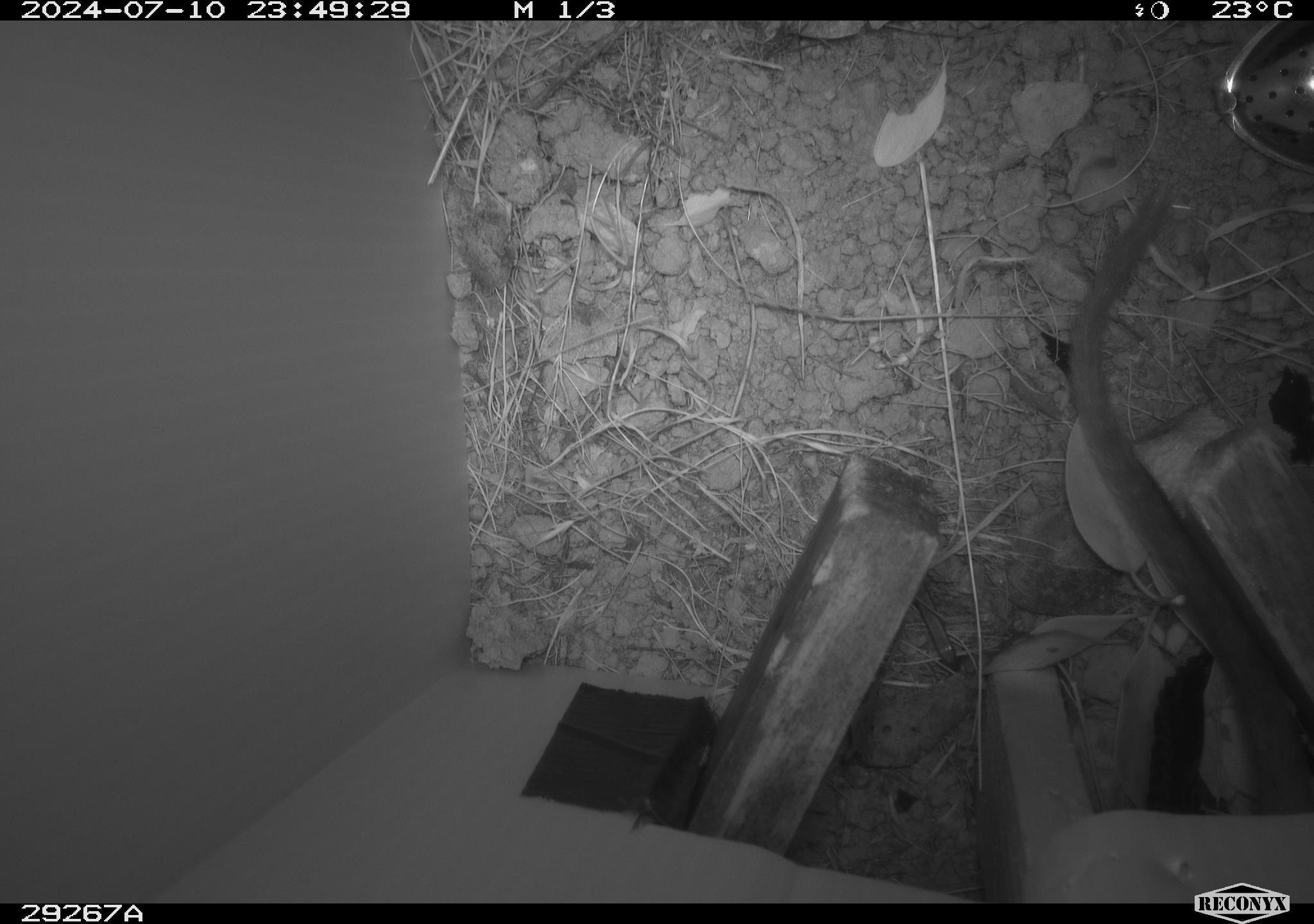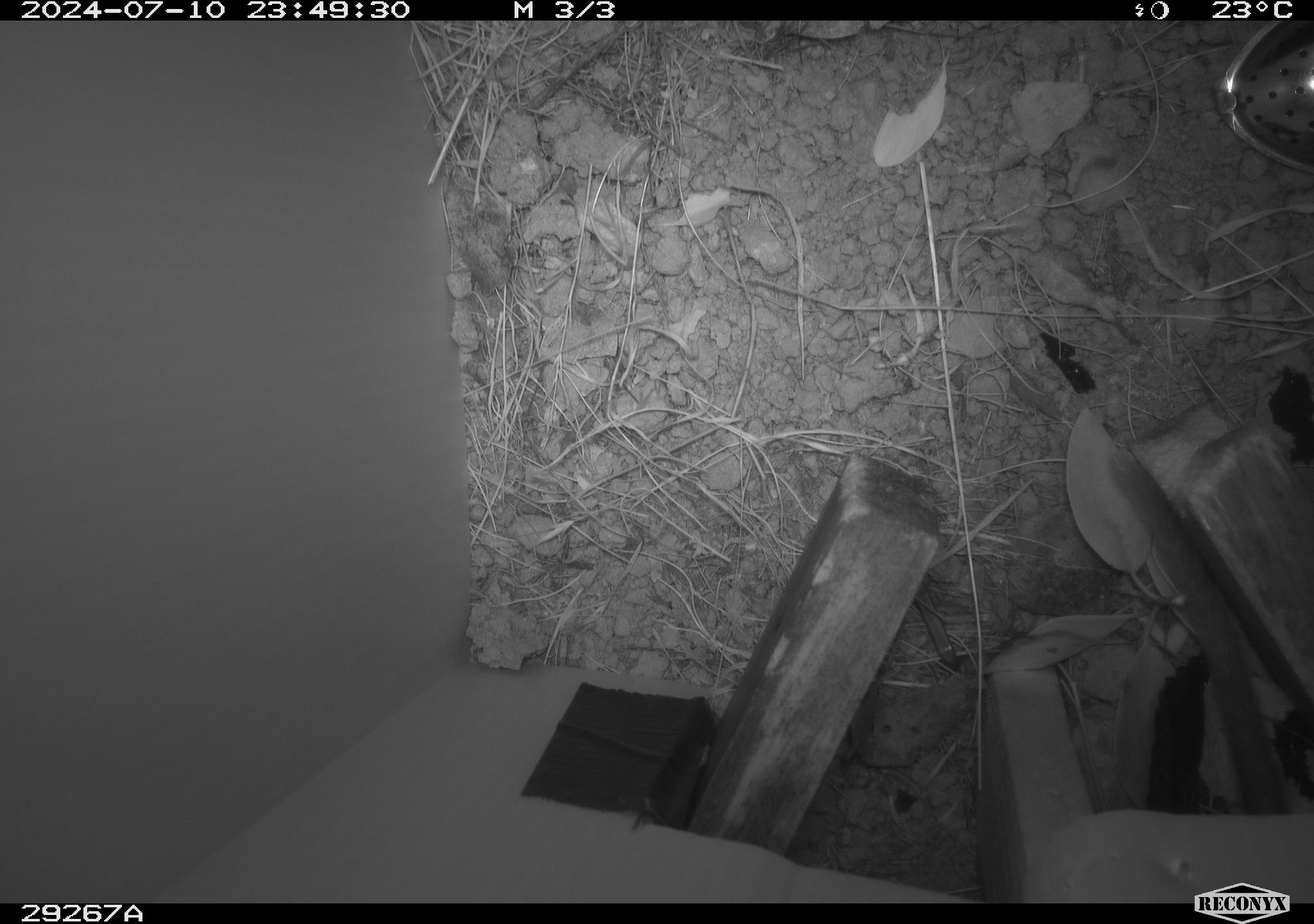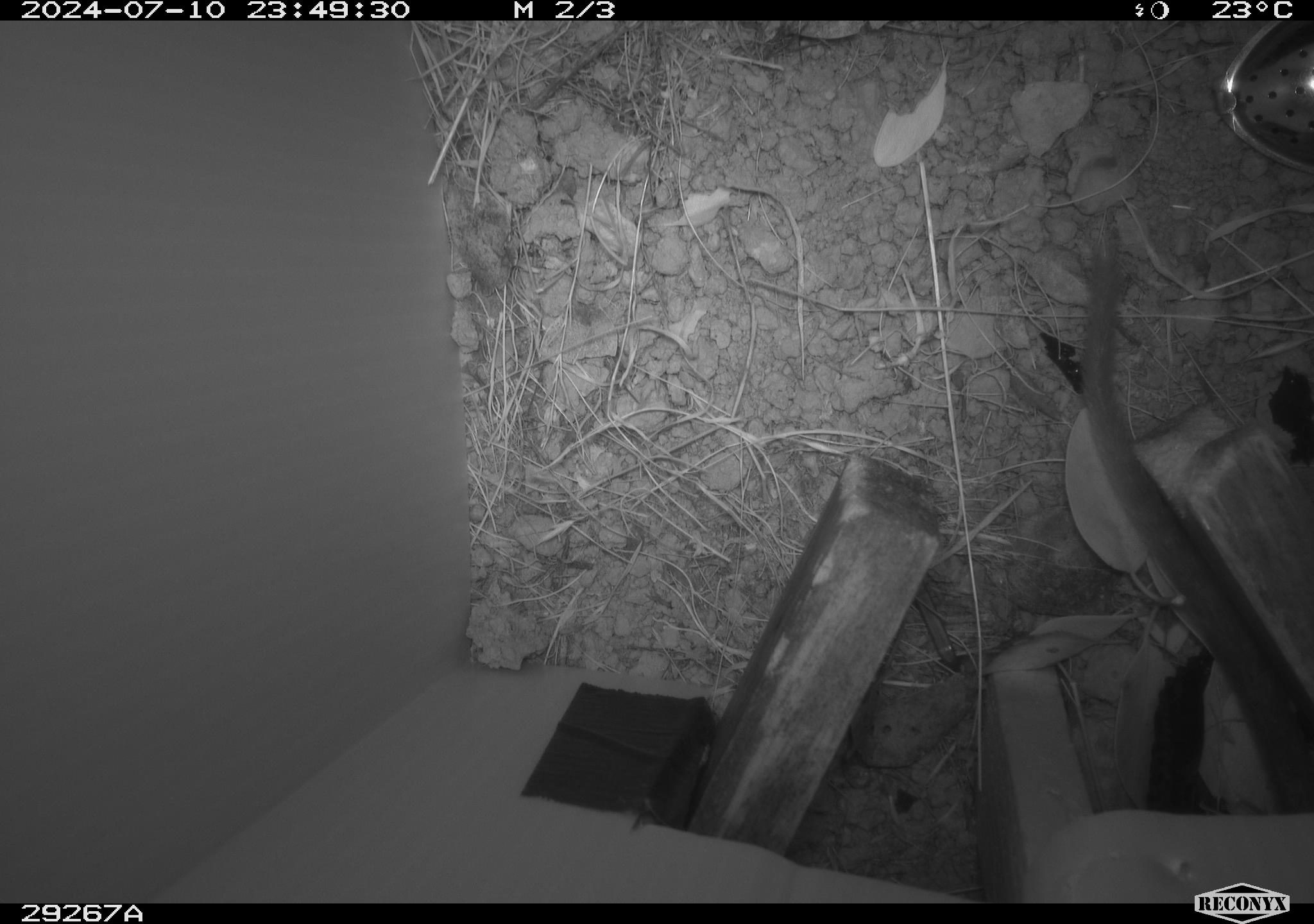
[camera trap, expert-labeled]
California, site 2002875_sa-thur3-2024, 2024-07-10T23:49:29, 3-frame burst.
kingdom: Animalia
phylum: Chordata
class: Mammalia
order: Rodentia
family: Cricetidae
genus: Neotoma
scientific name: Neotoma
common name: pack rat or woodrat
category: neotoma species